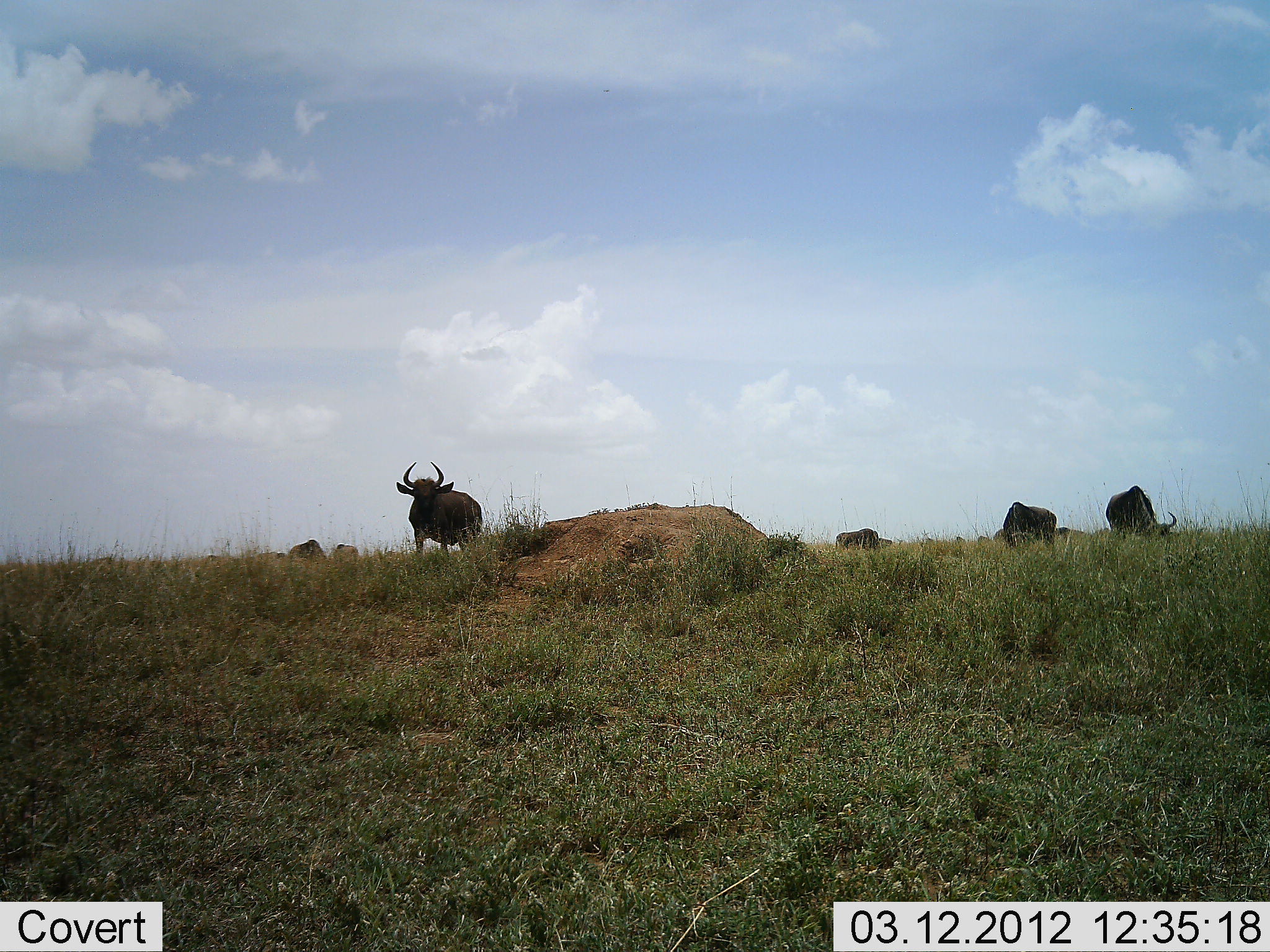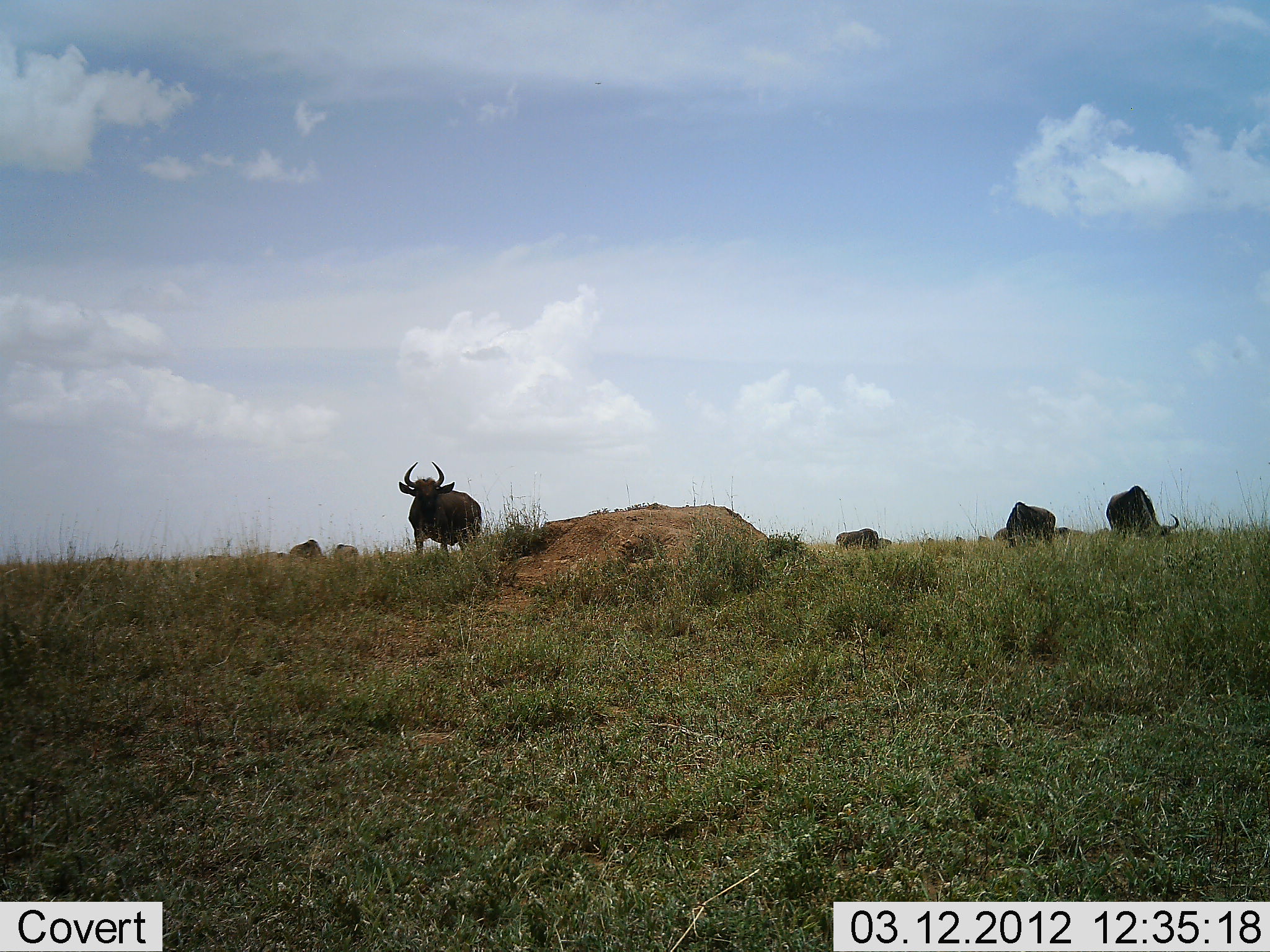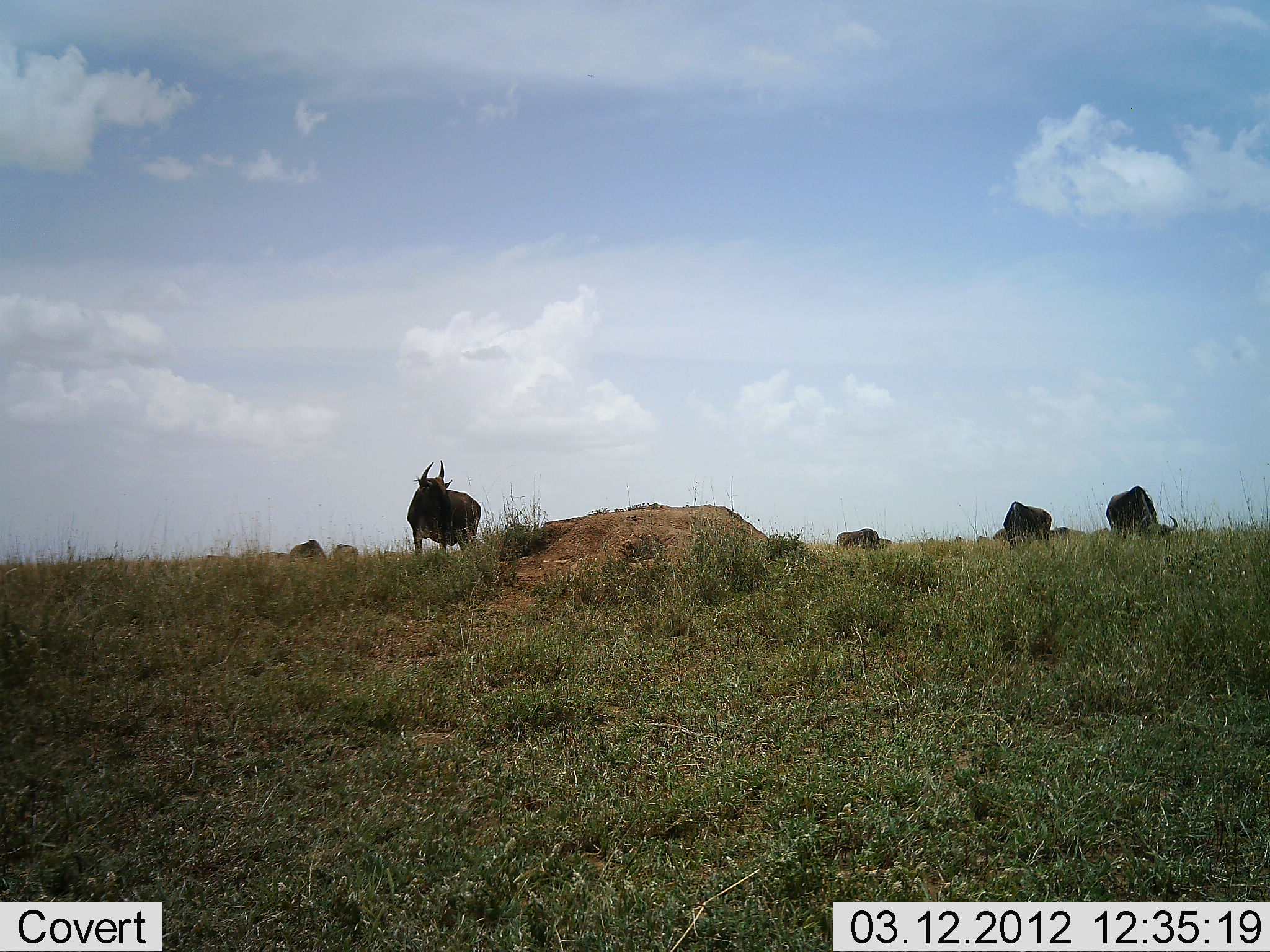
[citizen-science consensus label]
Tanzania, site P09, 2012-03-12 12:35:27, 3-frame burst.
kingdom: Animalia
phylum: Chordata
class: Mammalia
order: Artiodactyla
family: Bovidae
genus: Connochaetes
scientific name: Connochaetes taurinus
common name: blue wildebeest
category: wildebeest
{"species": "wildebeest (blue wildebeest) (Connochaetes taurinus)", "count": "6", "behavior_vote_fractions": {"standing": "83%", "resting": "0%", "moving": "17%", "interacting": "0%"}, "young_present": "0%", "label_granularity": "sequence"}